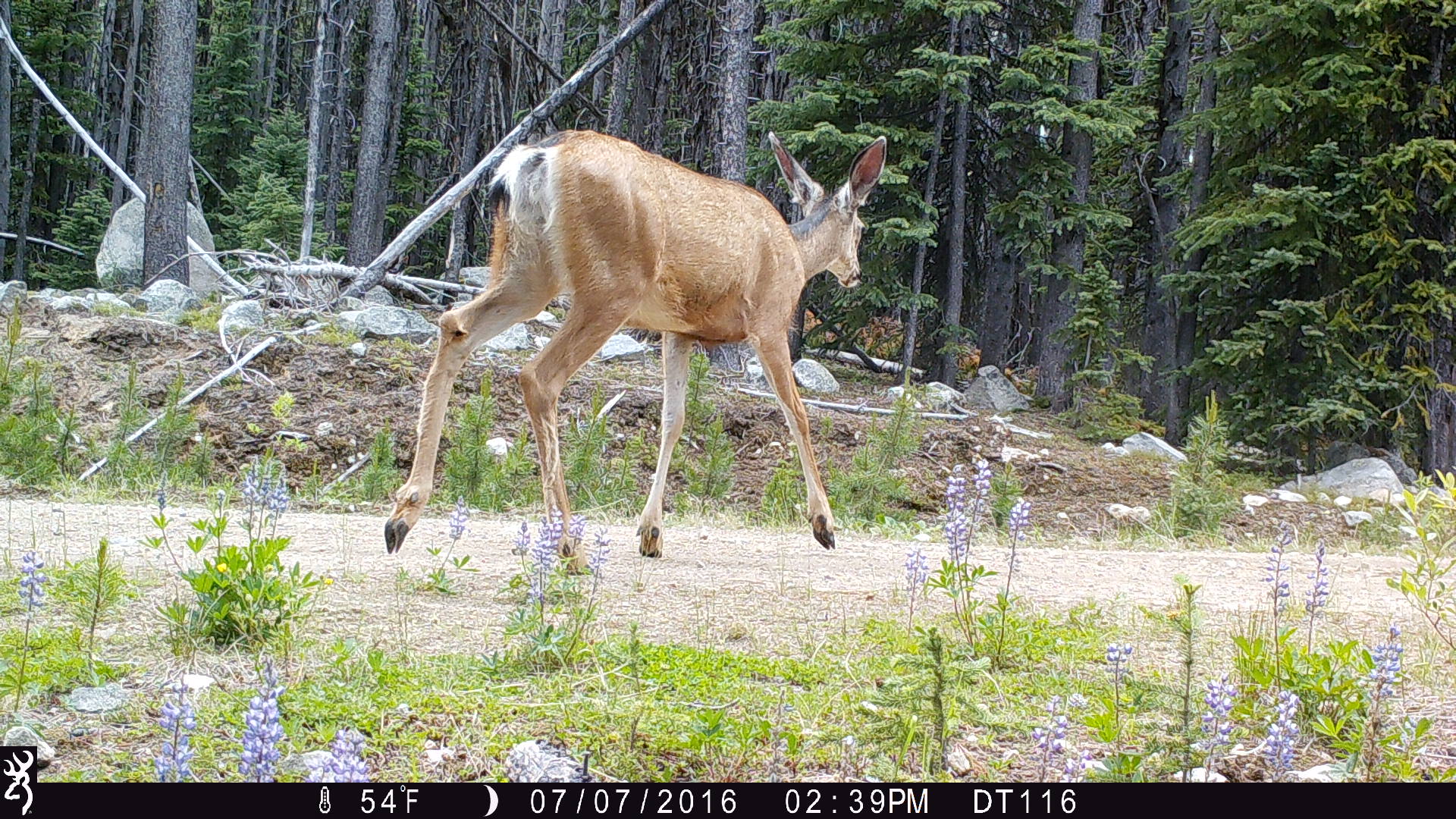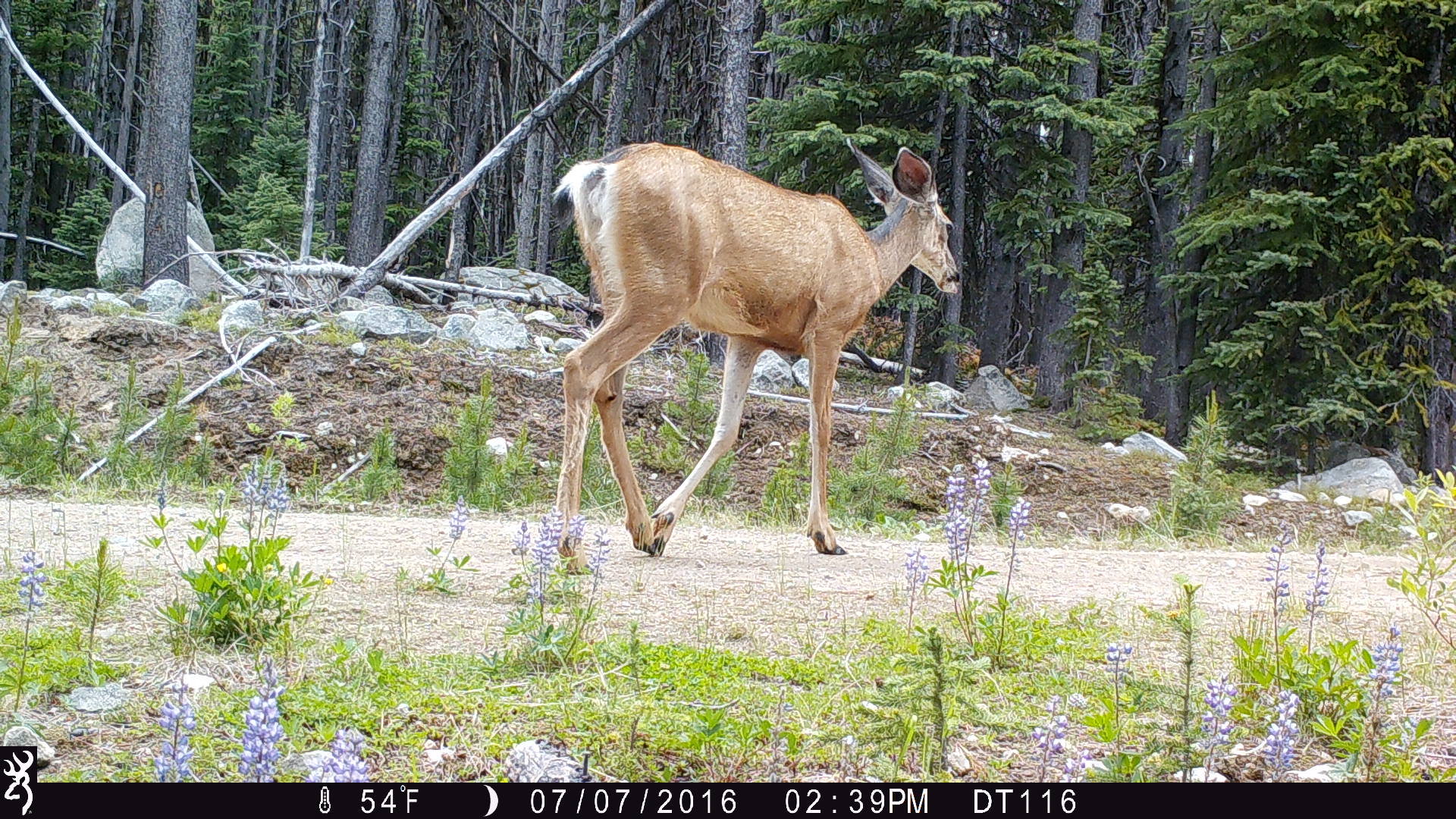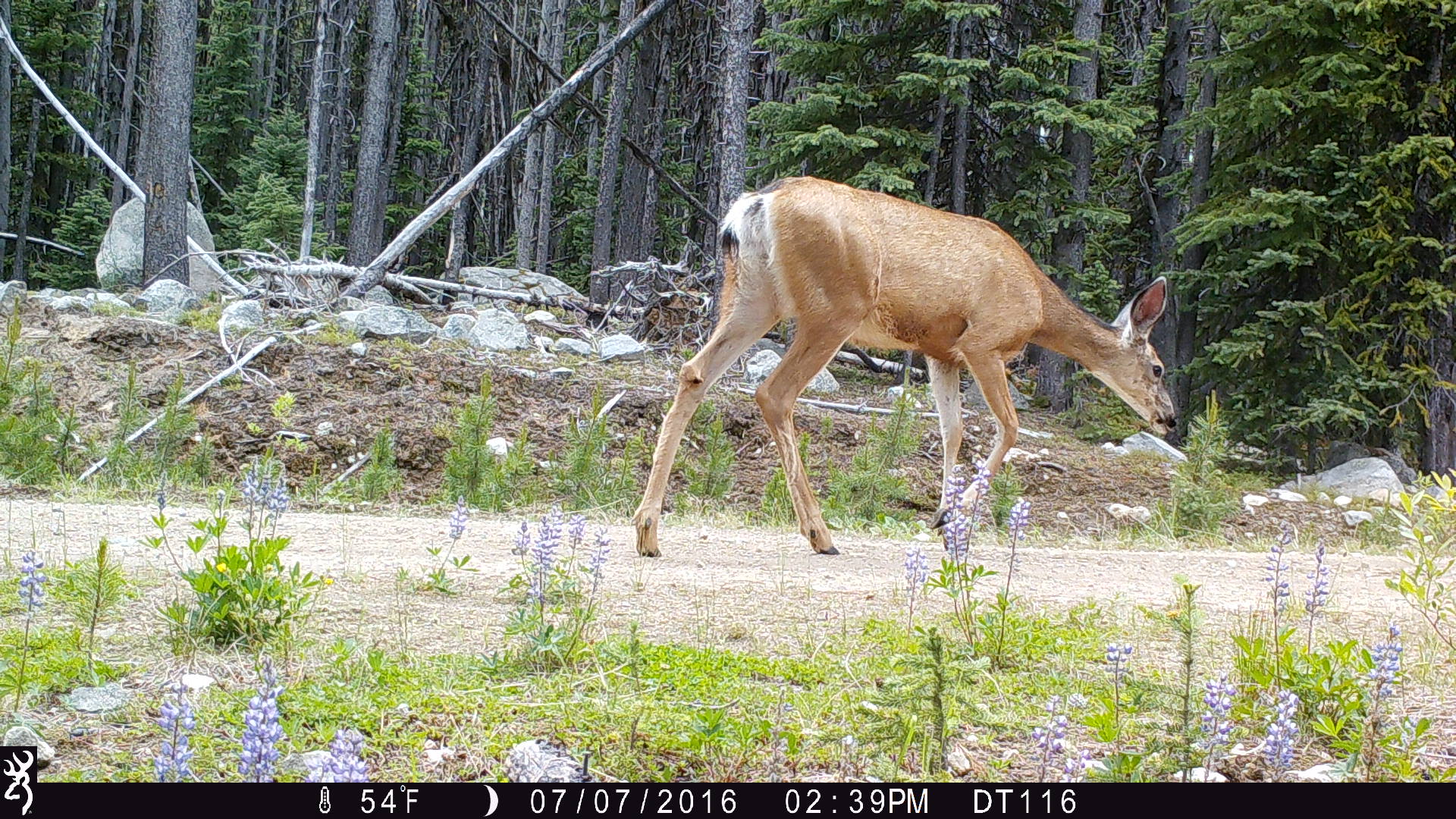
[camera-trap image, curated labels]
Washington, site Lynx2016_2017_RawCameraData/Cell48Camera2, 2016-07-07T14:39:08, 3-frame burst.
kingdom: Animalia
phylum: Chordata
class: Mammalia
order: Artiodactyla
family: Cervidae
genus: Odocoileus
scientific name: Odocoileus hemionus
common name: mule deer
Odocoileus hemionus (mule deer). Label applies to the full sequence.